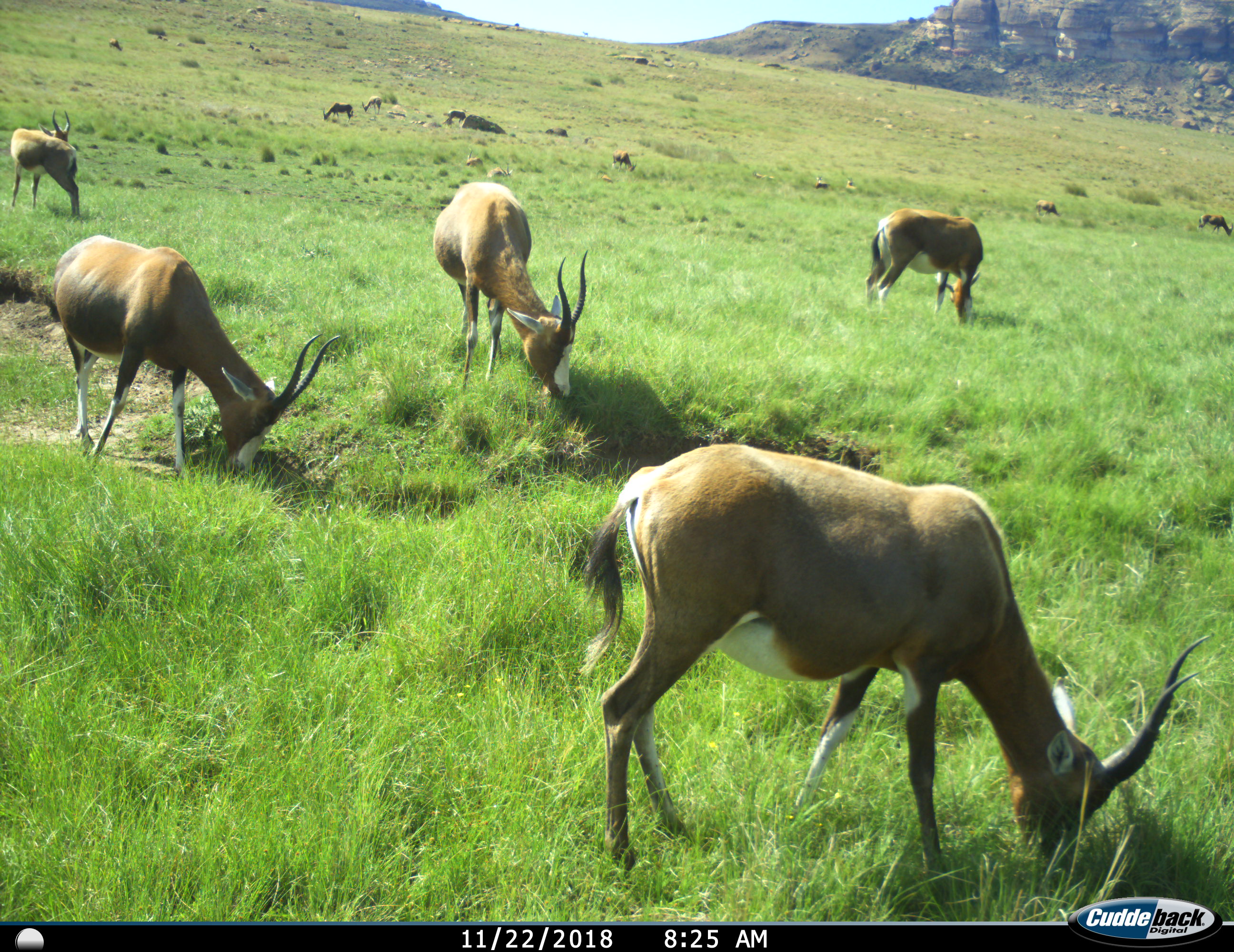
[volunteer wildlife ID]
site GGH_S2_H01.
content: unidentified animal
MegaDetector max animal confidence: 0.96